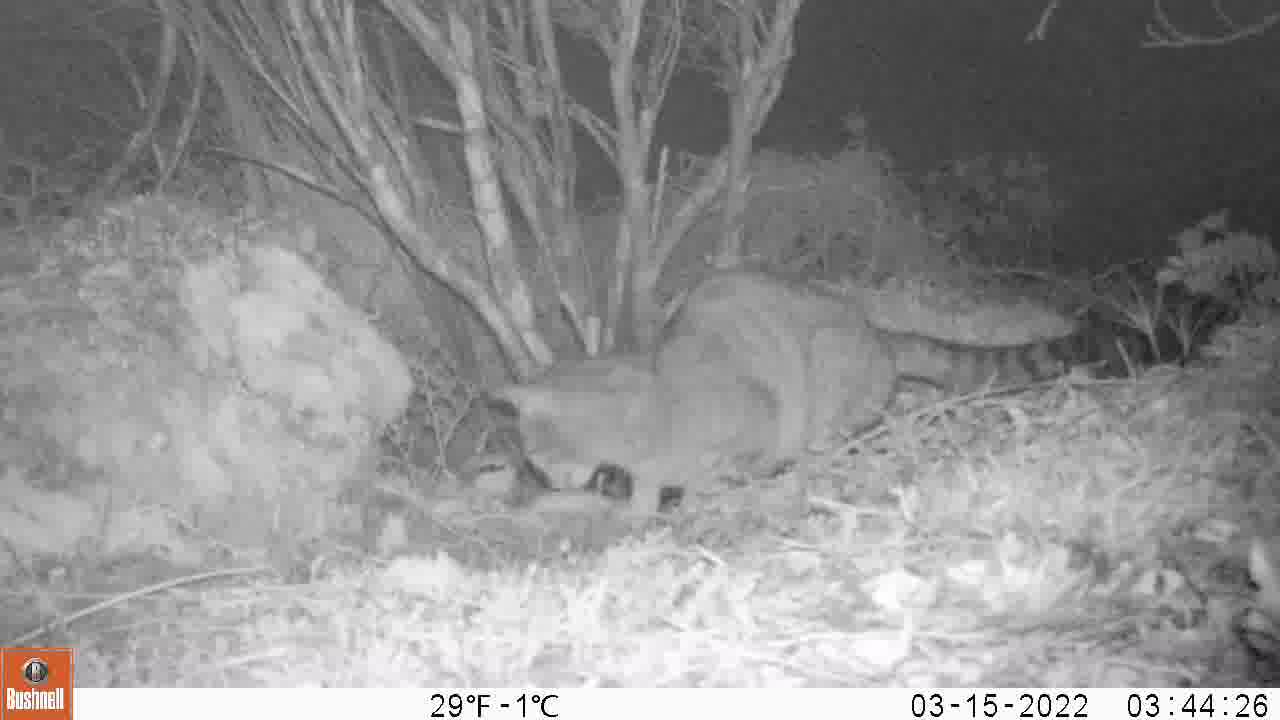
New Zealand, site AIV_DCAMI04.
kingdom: Animalia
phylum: Chordata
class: Mammalia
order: Carnivora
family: Felidae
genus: Felis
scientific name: Felis catus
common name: domestic cat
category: cat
Cat (domestic cat) (Felis catus).